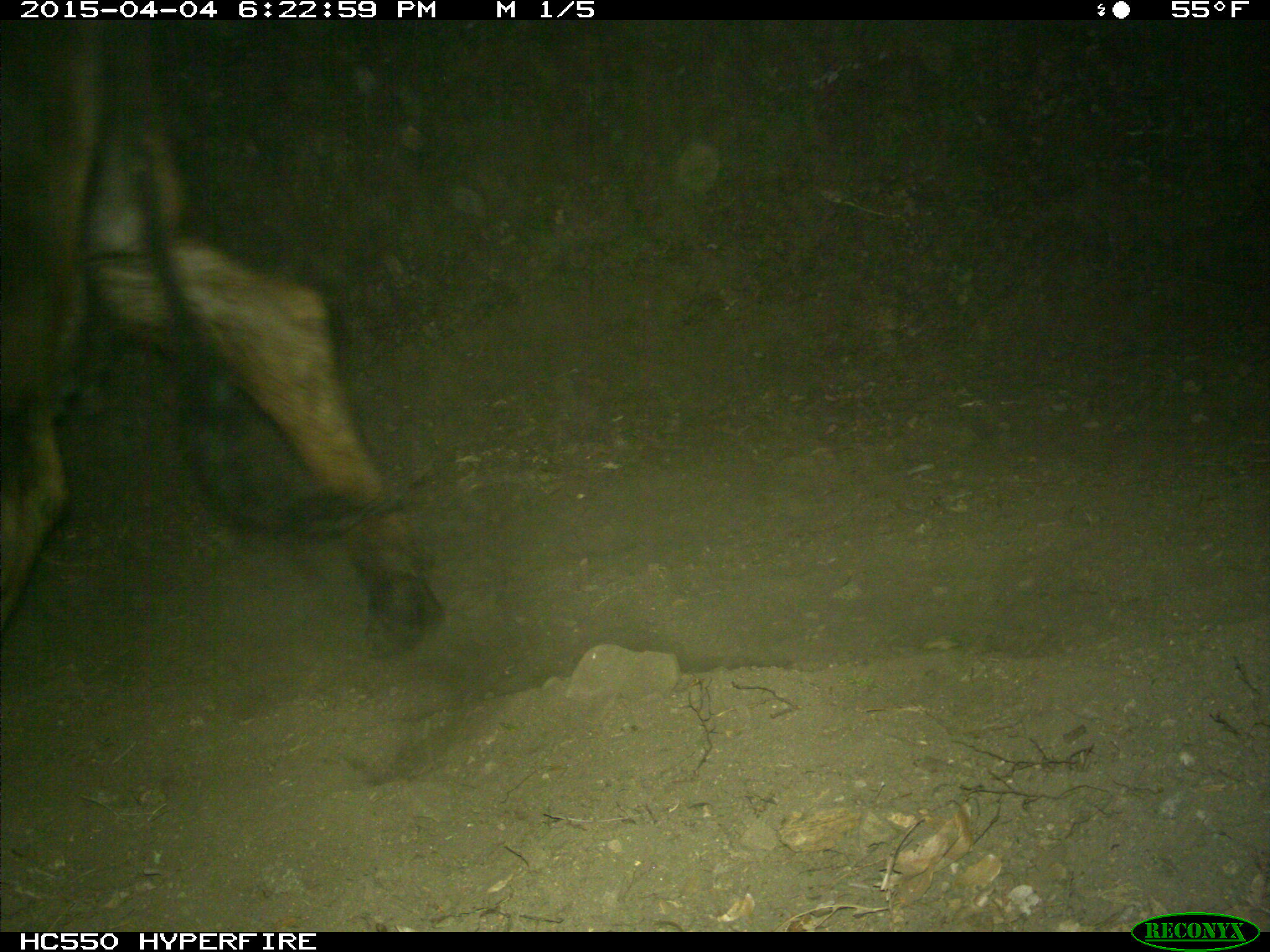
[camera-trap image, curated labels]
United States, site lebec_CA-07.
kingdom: Animalia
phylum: Chordata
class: Mammalia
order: Artiodactyla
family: Bovidae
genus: Bos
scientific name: Bos taurus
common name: domestic cow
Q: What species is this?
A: Bos taurus (domestic cow).